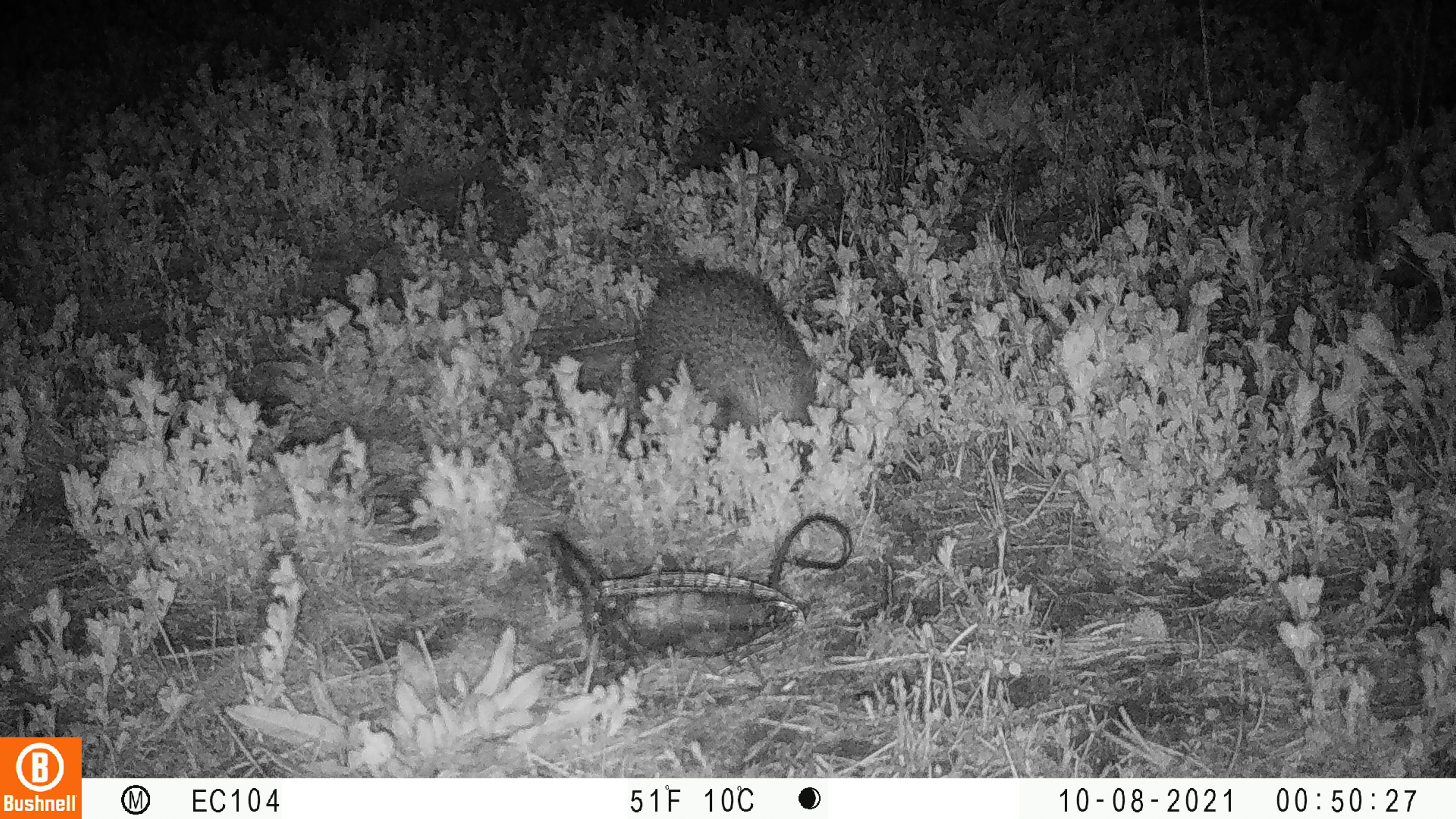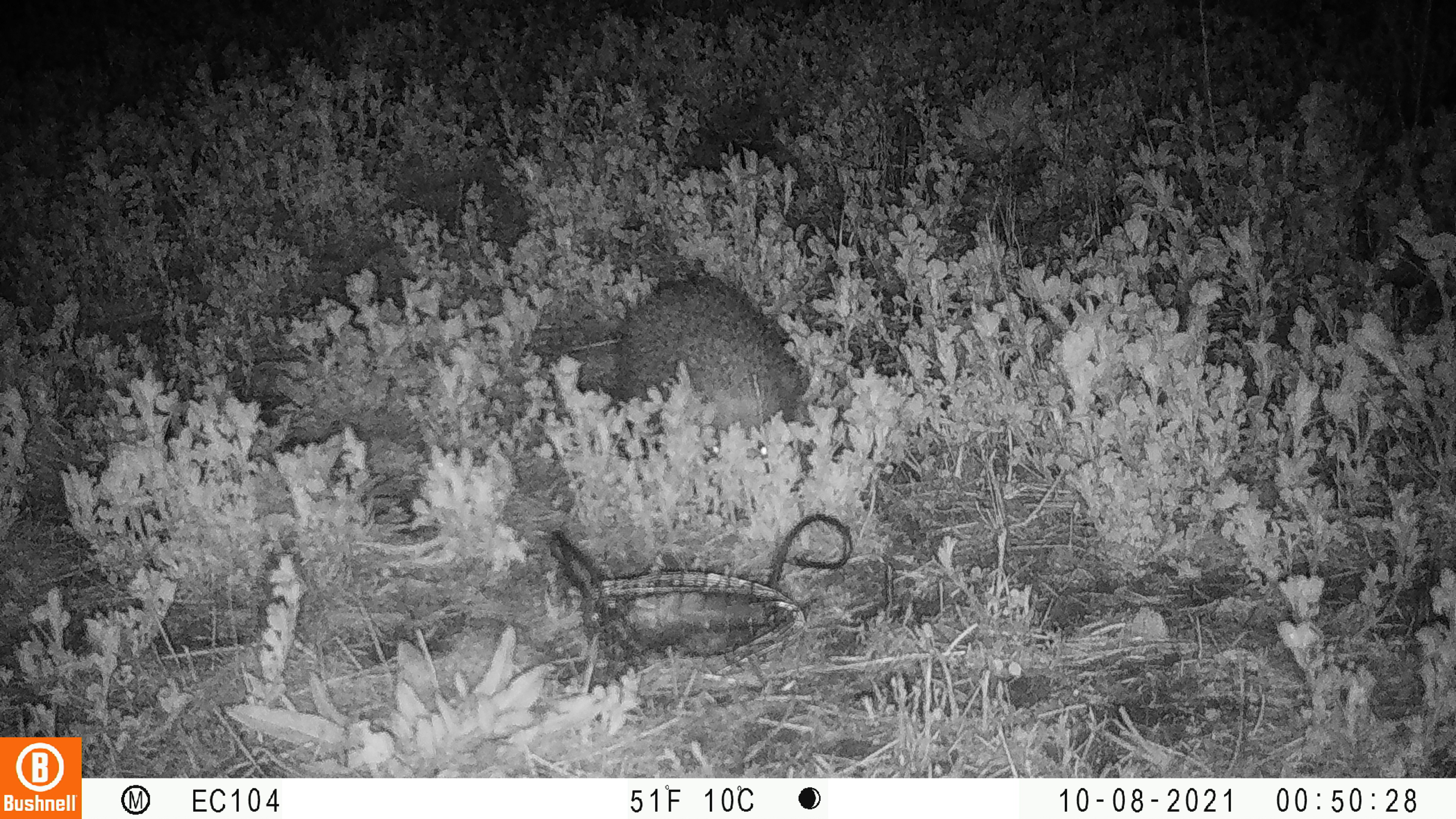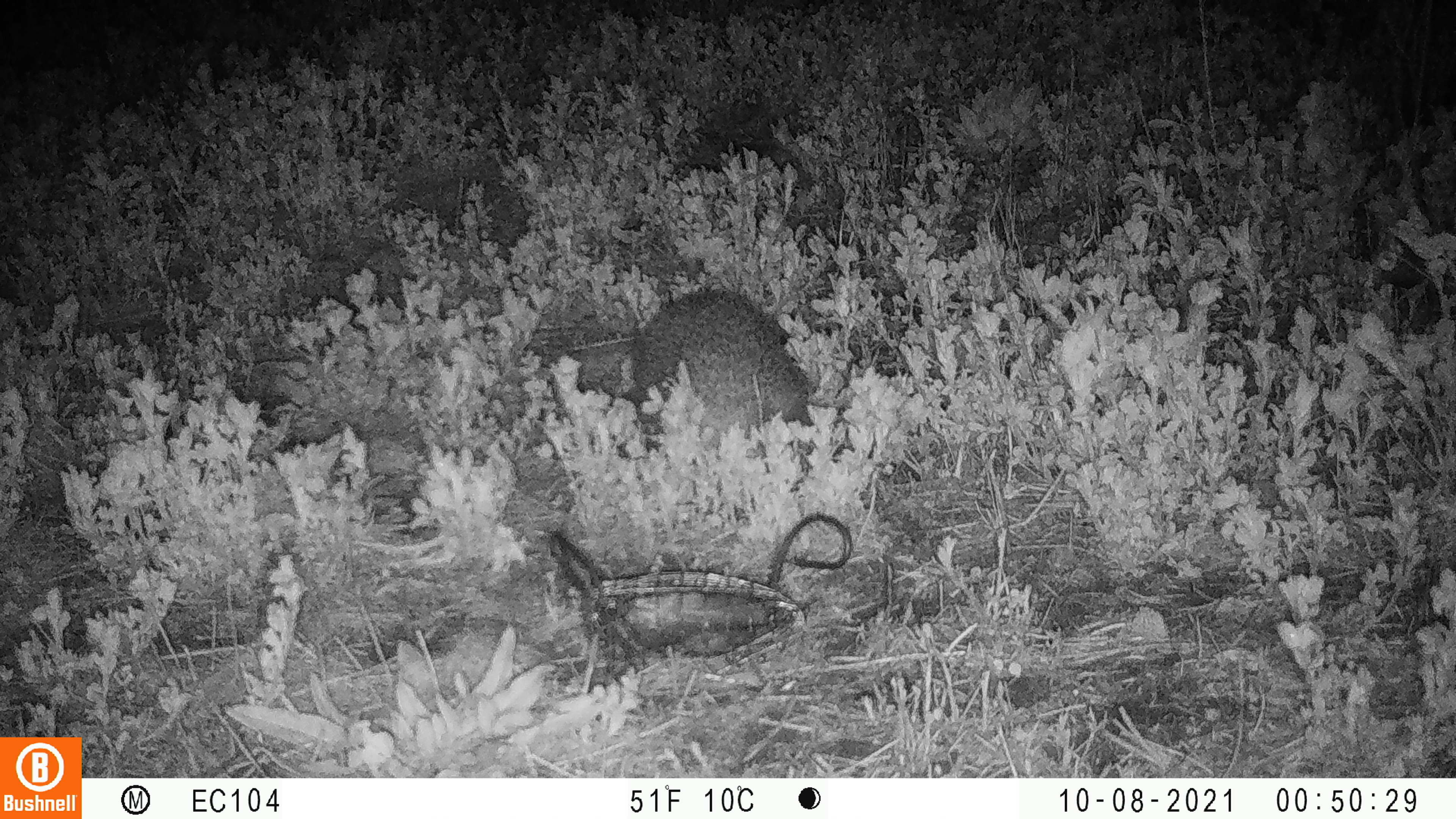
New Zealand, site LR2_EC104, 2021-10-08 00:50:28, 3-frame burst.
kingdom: Animalia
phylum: Chordata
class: Mammalia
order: Eulipotyphla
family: Erinaceidae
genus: Erinaceus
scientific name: Erinaceus europaeus europaeus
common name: european hedgehog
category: hedgehog